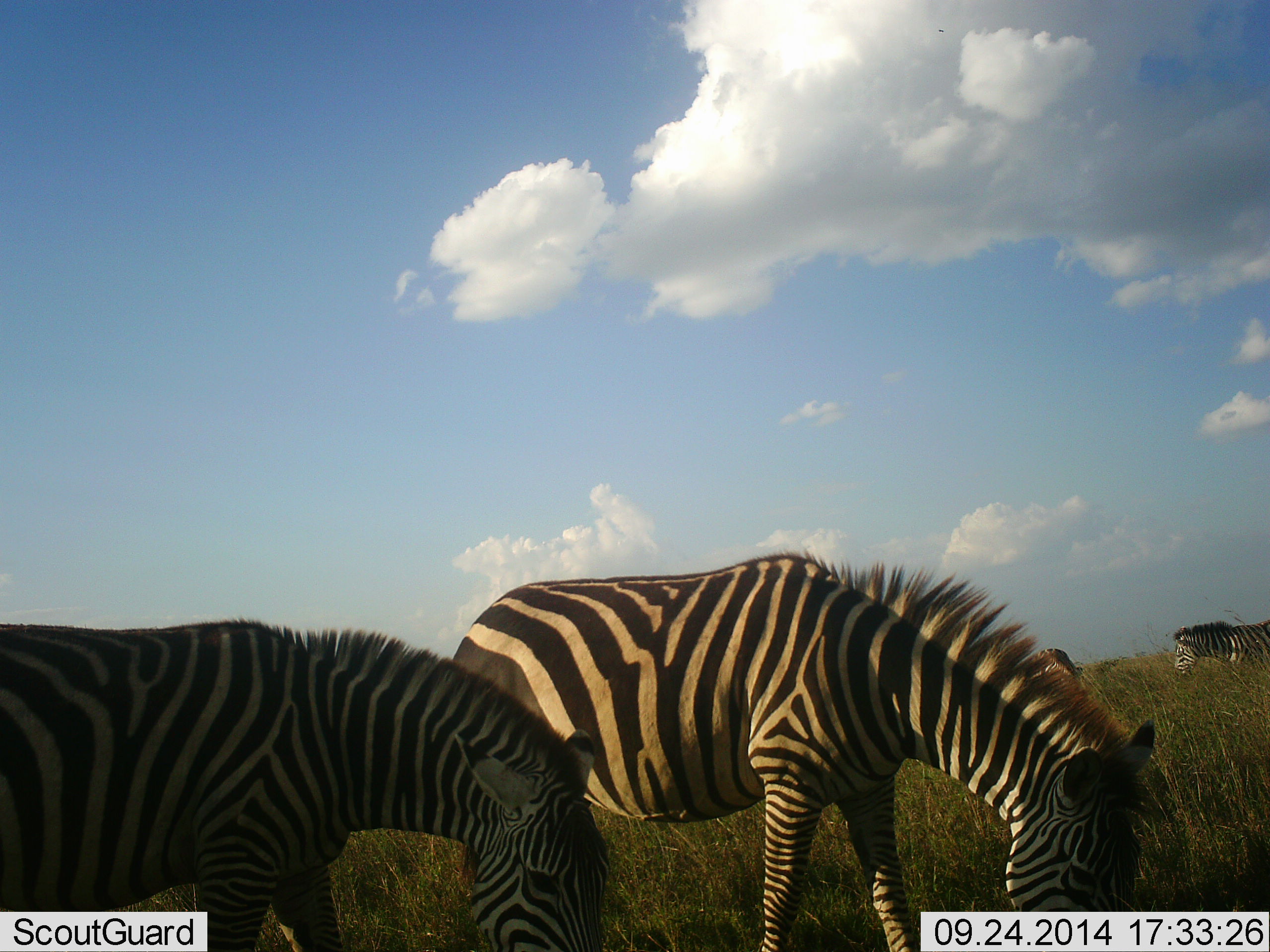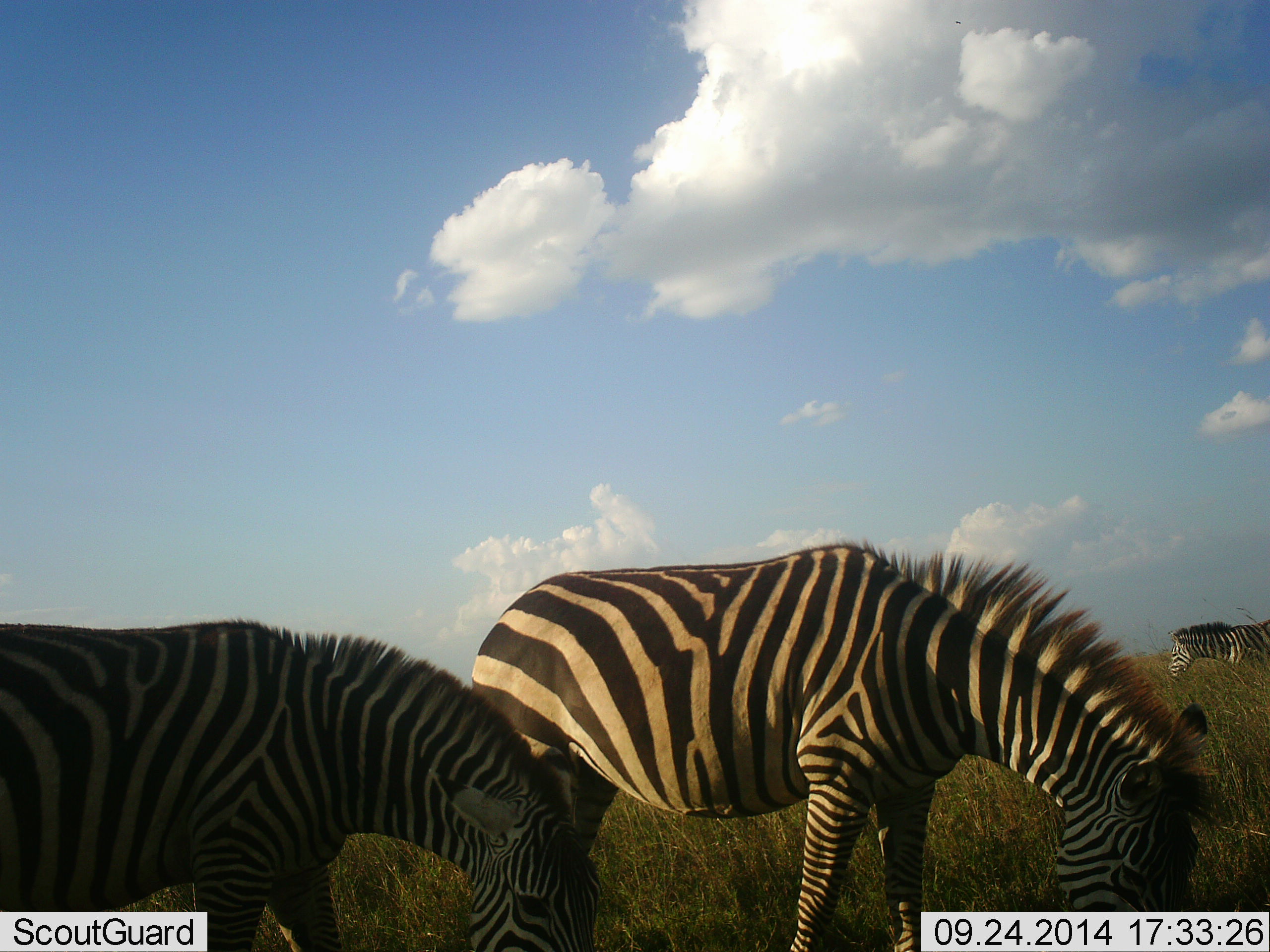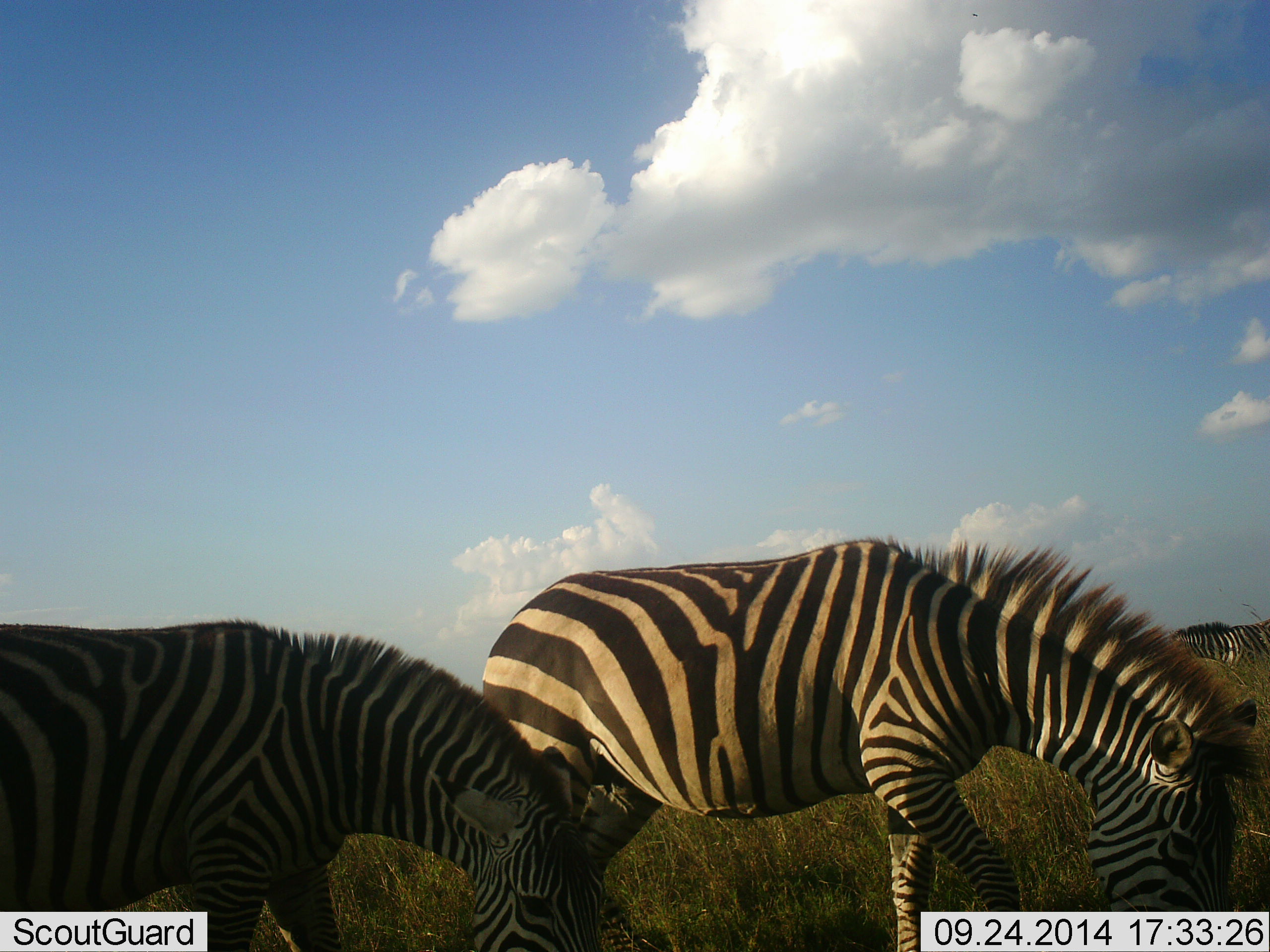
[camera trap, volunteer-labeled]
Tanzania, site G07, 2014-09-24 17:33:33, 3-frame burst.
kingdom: Animalia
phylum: Chordata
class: Mammalia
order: Perissodactyla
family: Equidae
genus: Equus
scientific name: Equus quagga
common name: plains zebra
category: zebra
Zebra (plains zebra) (Equus quagga), count 3. Behavior (volunteer vote fractions): standing 30%, resting 0%, moving 20%, interacting 0%. Young present (vote fraction): 0%. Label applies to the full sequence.